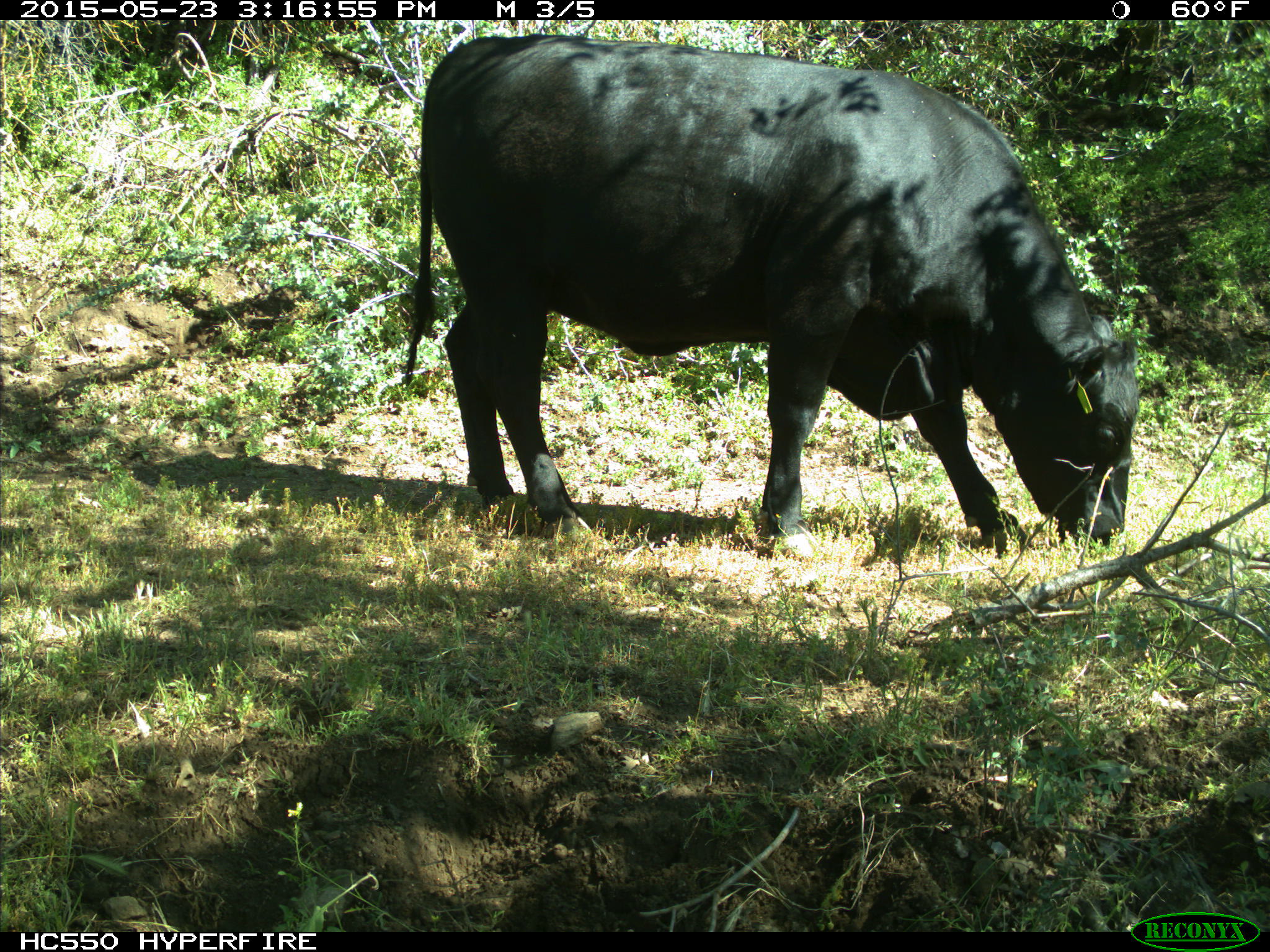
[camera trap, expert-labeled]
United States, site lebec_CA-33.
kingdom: Animalia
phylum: Chordata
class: Mammalia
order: Artiodactyla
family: Bovidae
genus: Bos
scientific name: Bos taurus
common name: domestic cow